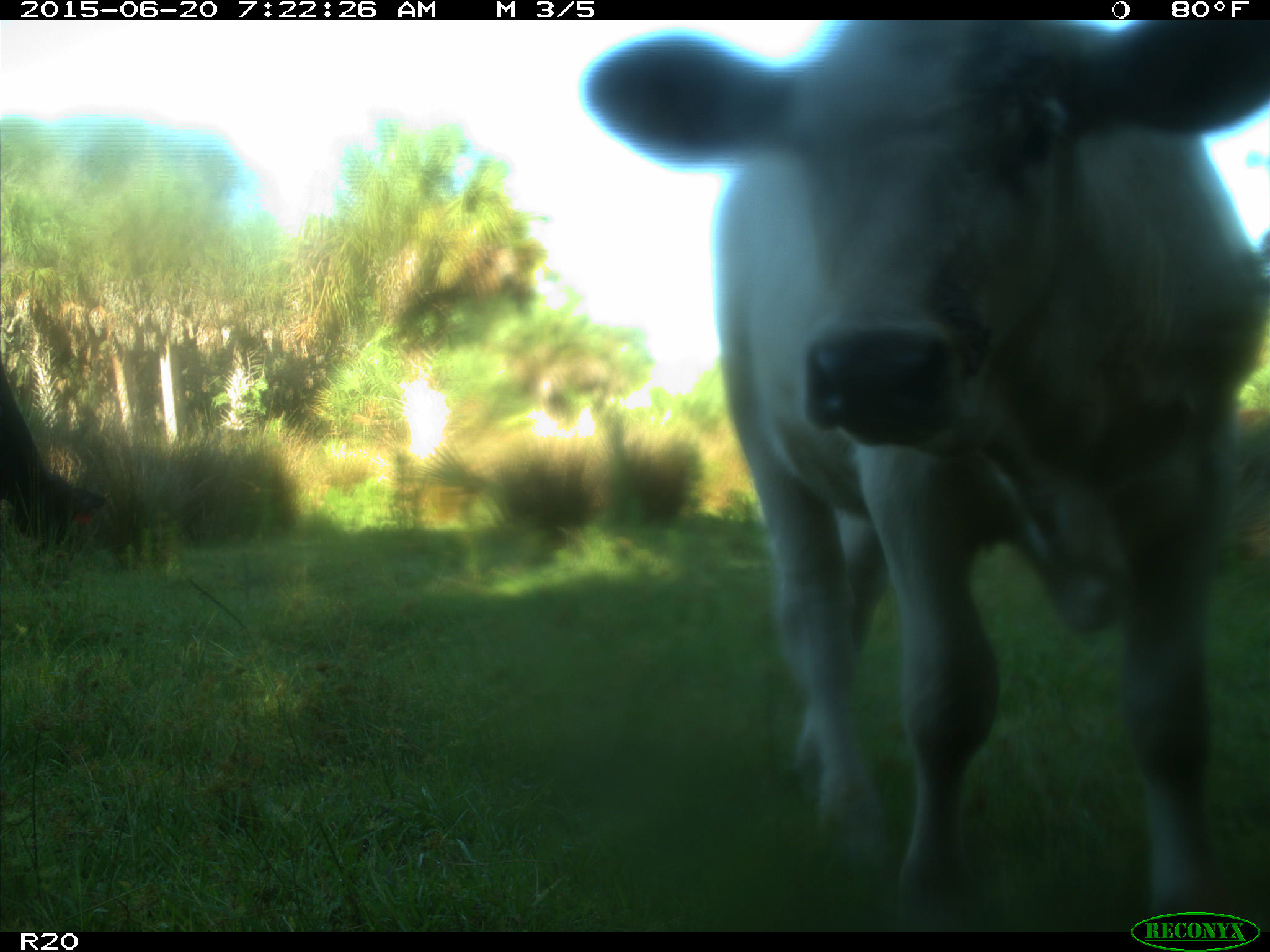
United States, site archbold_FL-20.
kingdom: Animalia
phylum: Chordata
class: Mammalia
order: Artiodactyla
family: Bovidae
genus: Bos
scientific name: Bos taurus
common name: domestic cow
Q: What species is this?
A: Bos taurus (domestic cow).